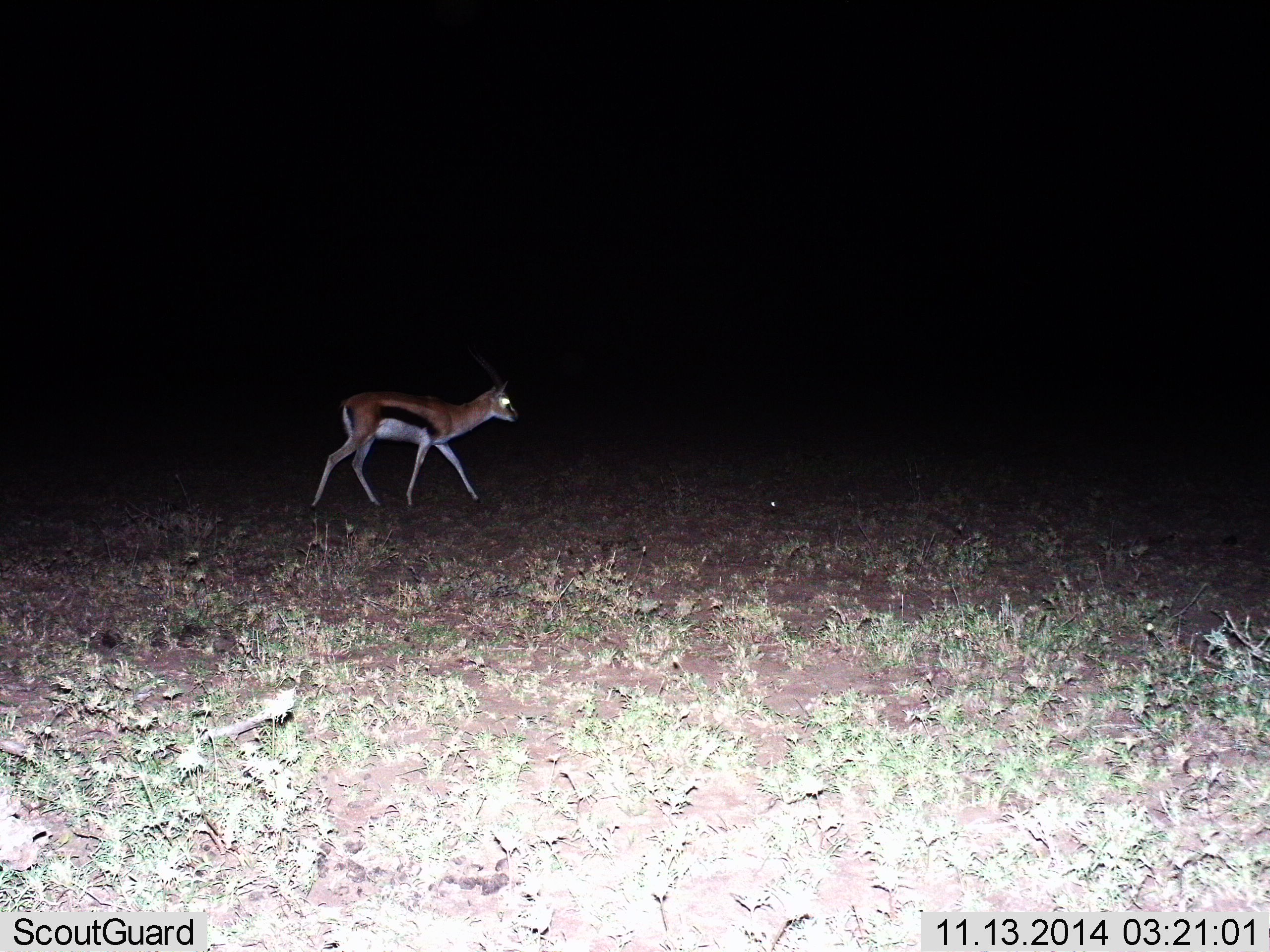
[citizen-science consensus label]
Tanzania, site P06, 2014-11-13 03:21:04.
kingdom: Animalia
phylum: Chordata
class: Mammalia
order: Artiodactyla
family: Bovidae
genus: Eudorcas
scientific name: Eudorcas thomsonii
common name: thomson's gazelle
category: gazellethomsons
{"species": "gazellethomsons (thomson's gazelle) (Eudorcas thomsonii)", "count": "1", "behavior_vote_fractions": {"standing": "0%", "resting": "0%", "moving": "100%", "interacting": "0%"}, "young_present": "0%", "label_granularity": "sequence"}